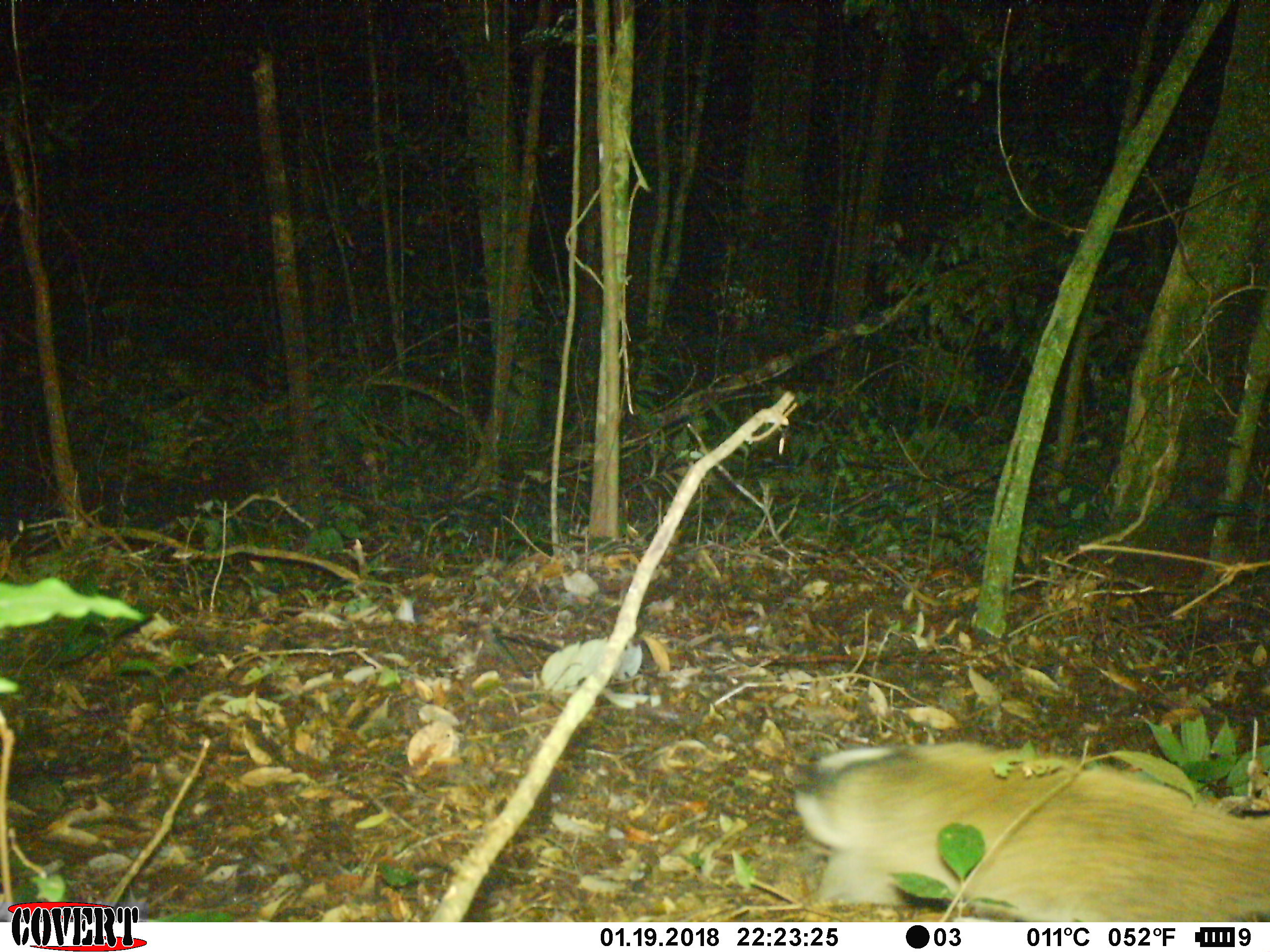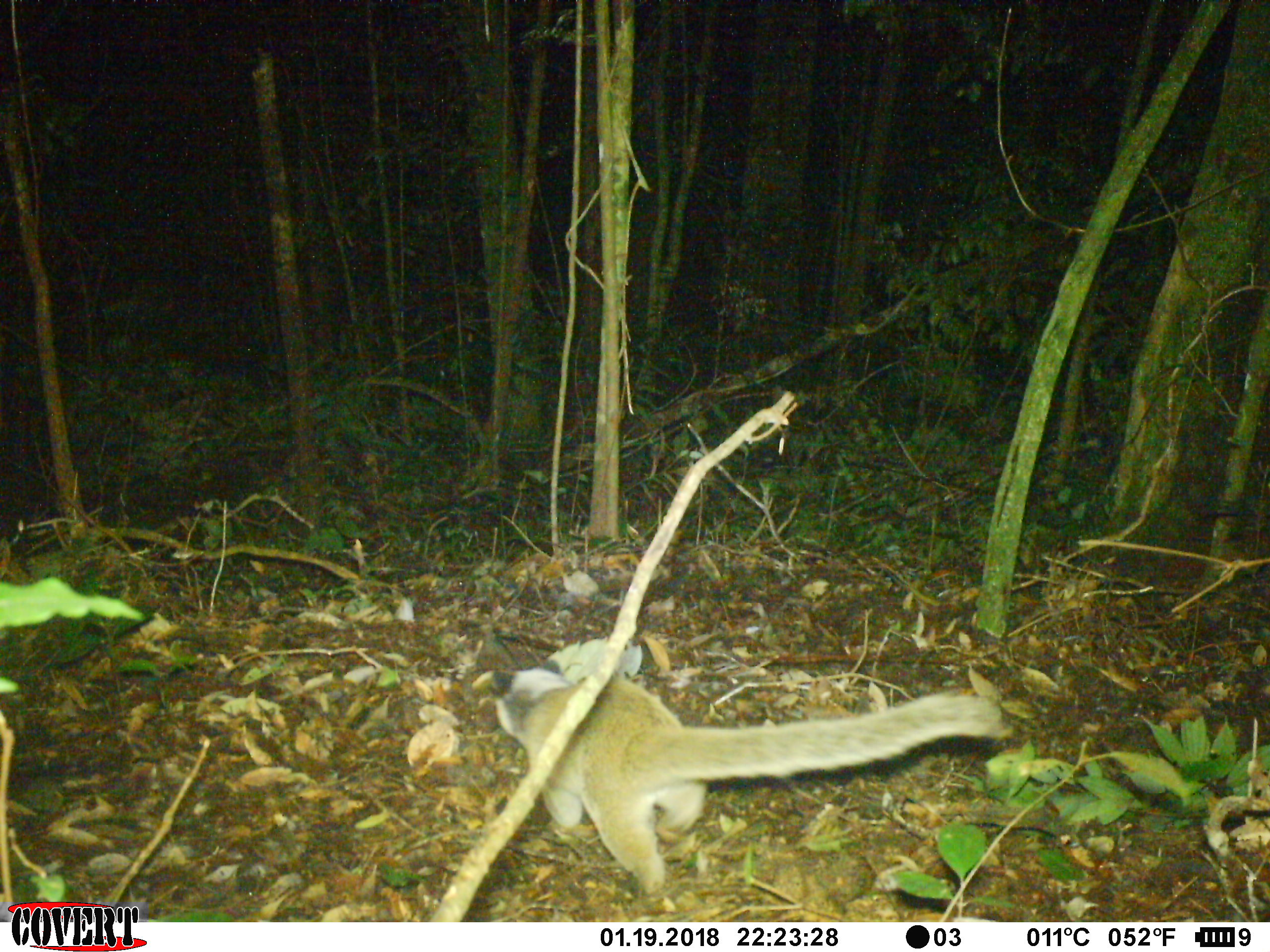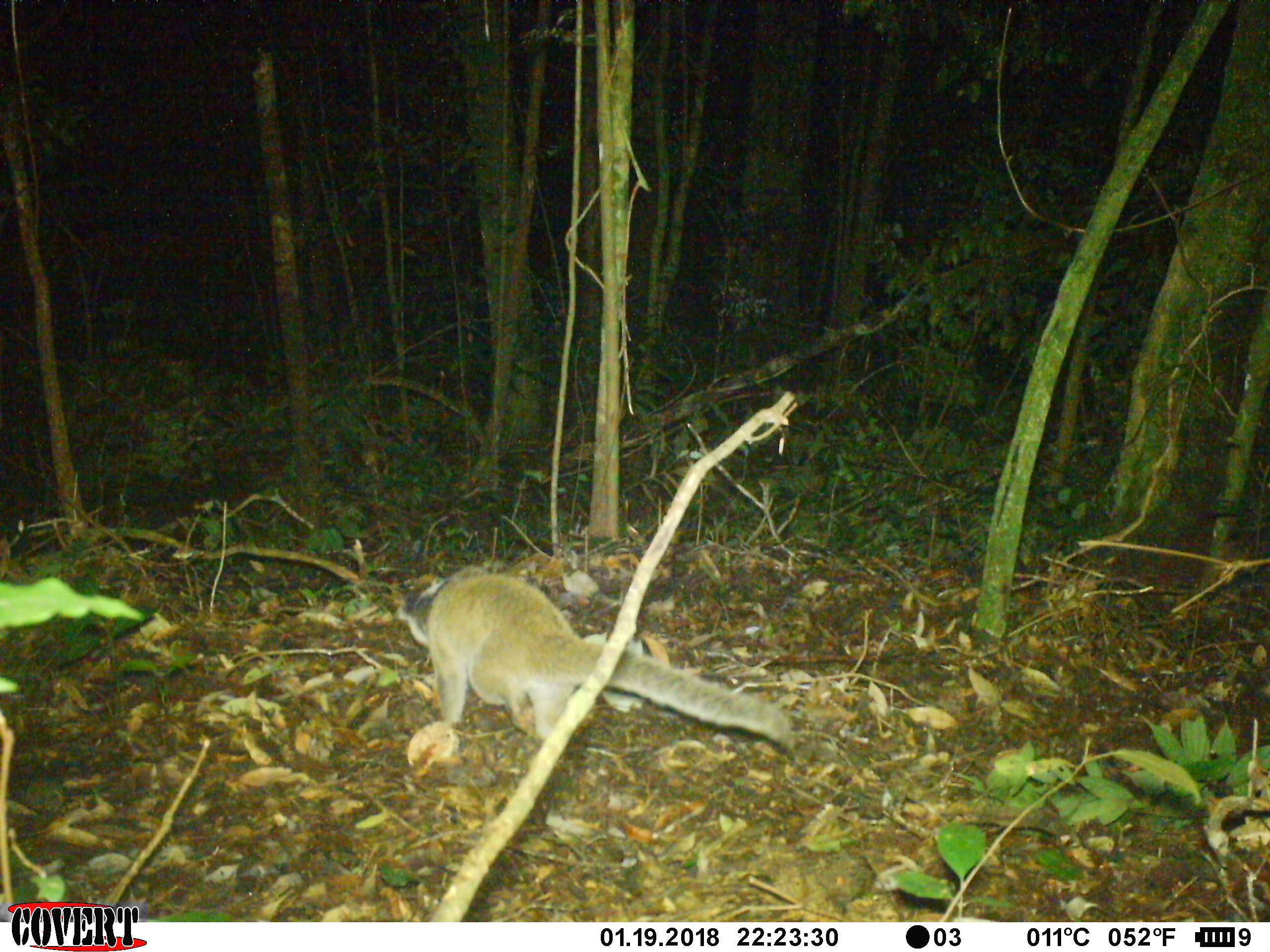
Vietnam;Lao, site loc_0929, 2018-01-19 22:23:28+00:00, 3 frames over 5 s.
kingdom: Animalia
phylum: Chordata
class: Mammalia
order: Carnivora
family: Viverridae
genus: Paguma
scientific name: Paguma larvata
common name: masked palm civet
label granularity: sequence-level